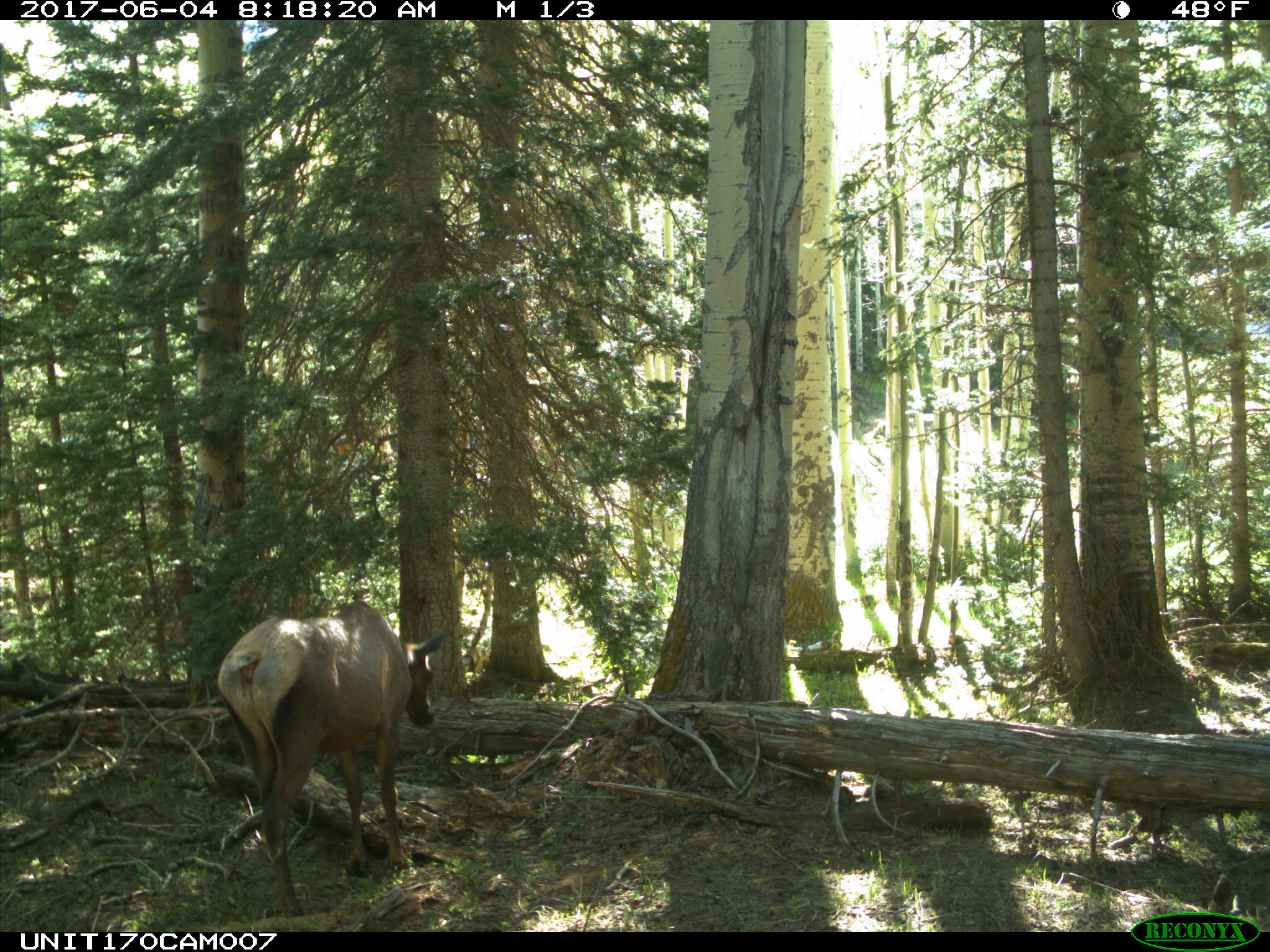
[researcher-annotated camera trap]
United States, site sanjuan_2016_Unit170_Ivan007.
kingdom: Animalia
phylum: Chordata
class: Mammalia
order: Artiodactyla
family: Cervidae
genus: Cervus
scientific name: Cervus elaphus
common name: red deer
Cervus elaphus (red deer).